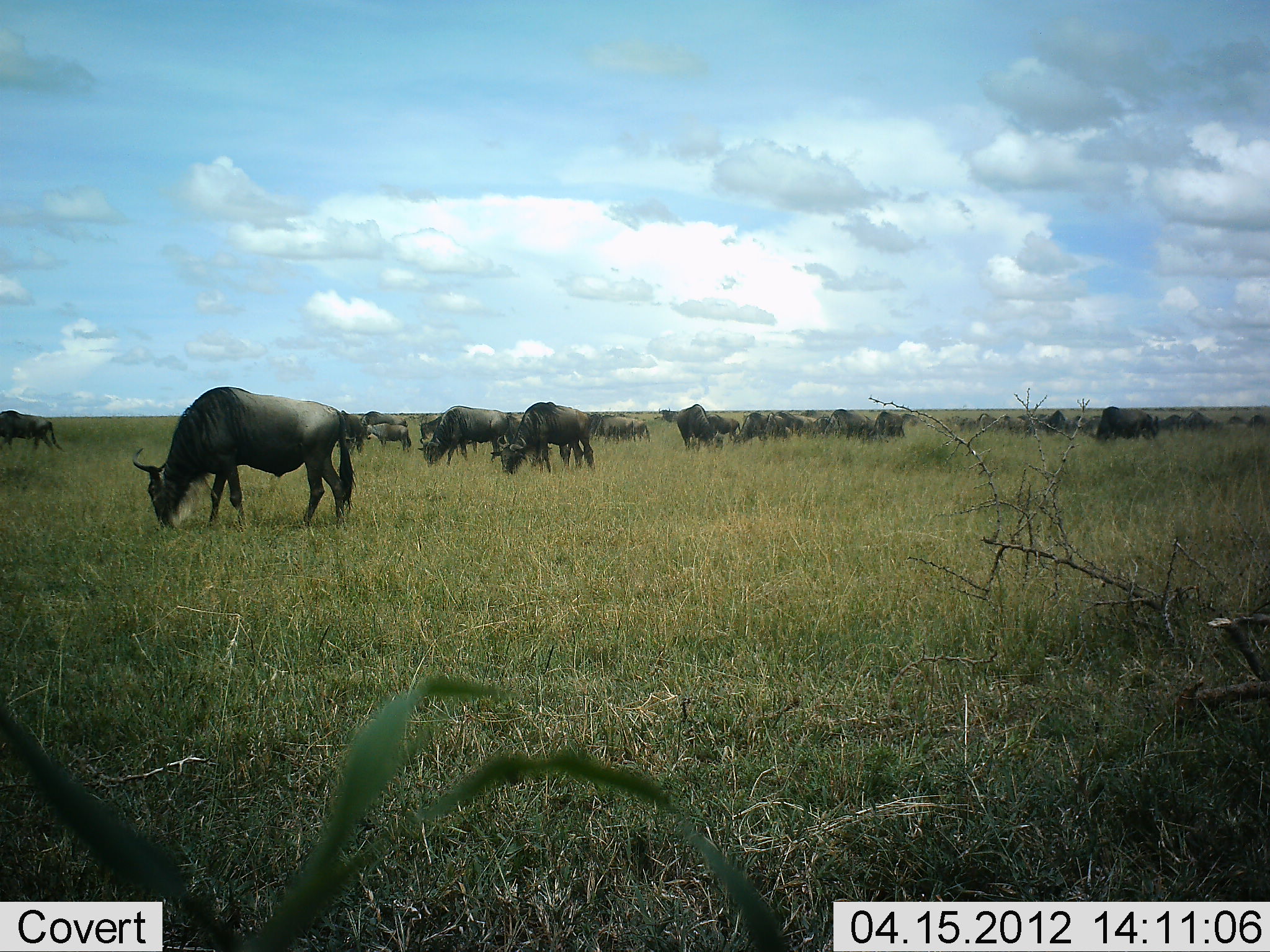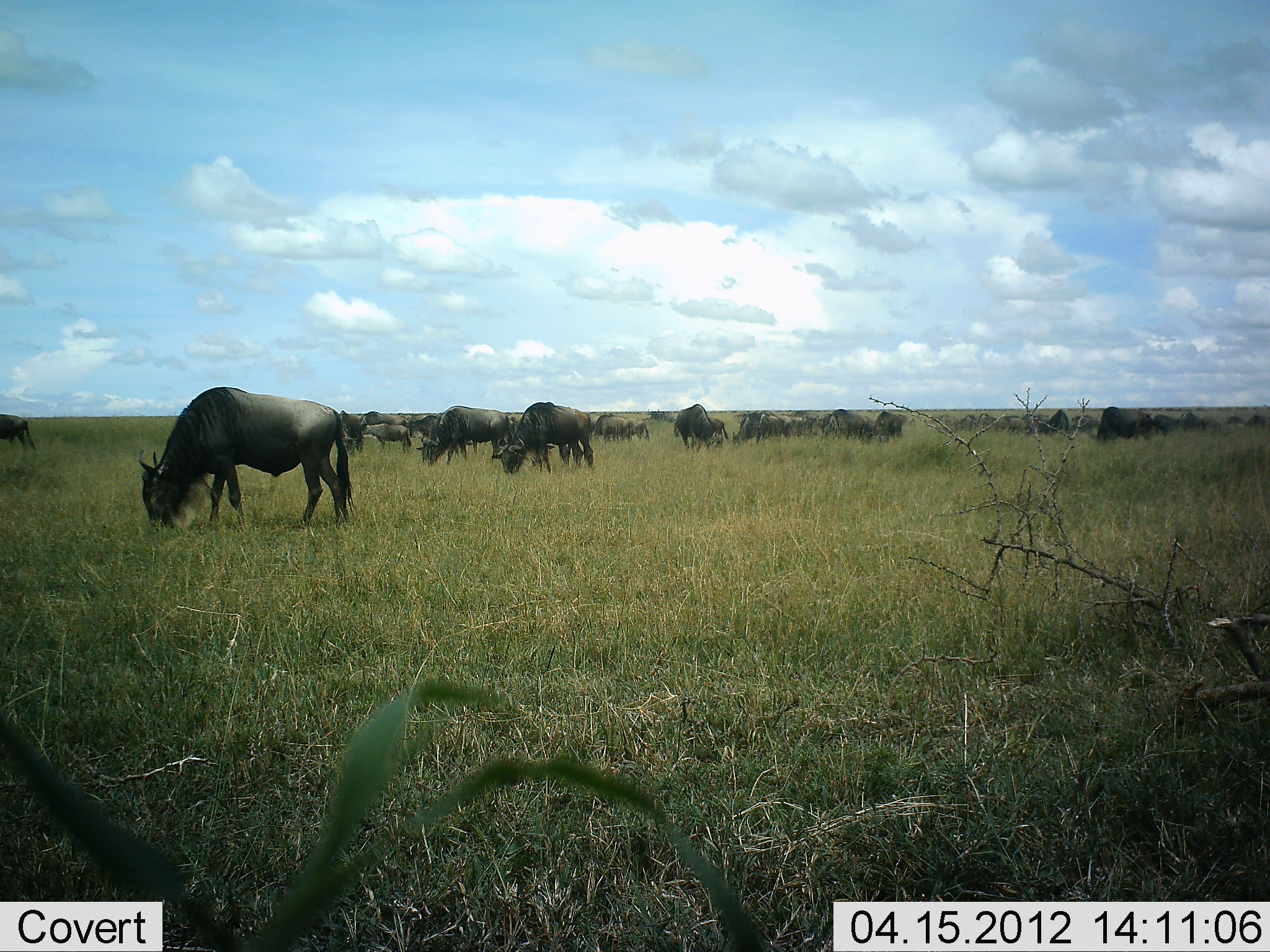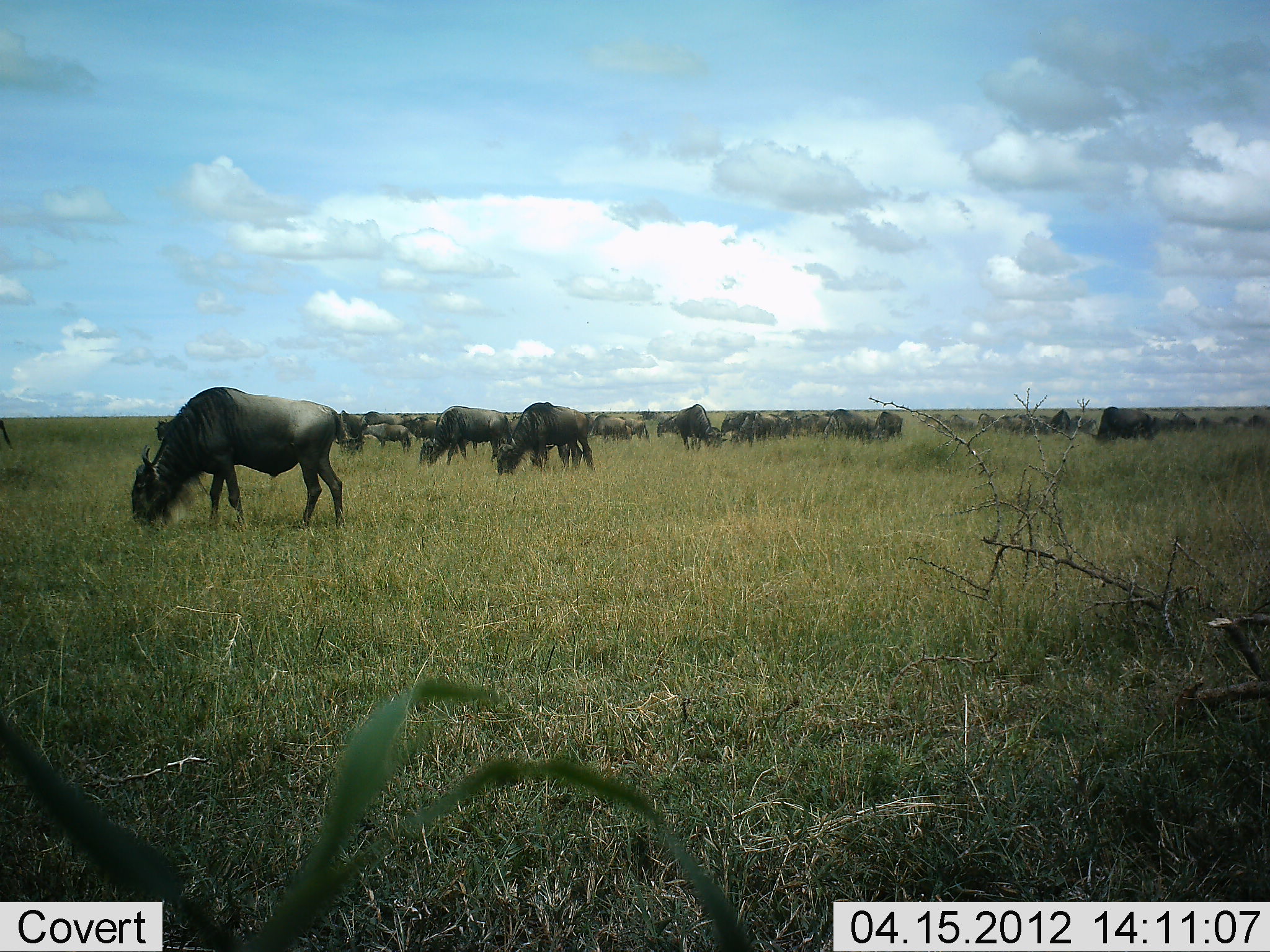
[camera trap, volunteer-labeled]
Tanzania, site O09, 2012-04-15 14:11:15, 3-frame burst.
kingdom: Animalia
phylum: Chordata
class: Mammalia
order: Artiodactyla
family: Bovidae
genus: Connochaetes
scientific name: Connochaetes taurinus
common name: blue wildebeest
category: wildebeest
Wildebeest (blue wildebeest) (Connochaetes taurinus), count 11-50. Behavior (volunteer vote fractions): standing 27%, resting 0%, moving 31%, interacting 0%. Young present (vote fraction): 19%. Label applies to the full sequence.